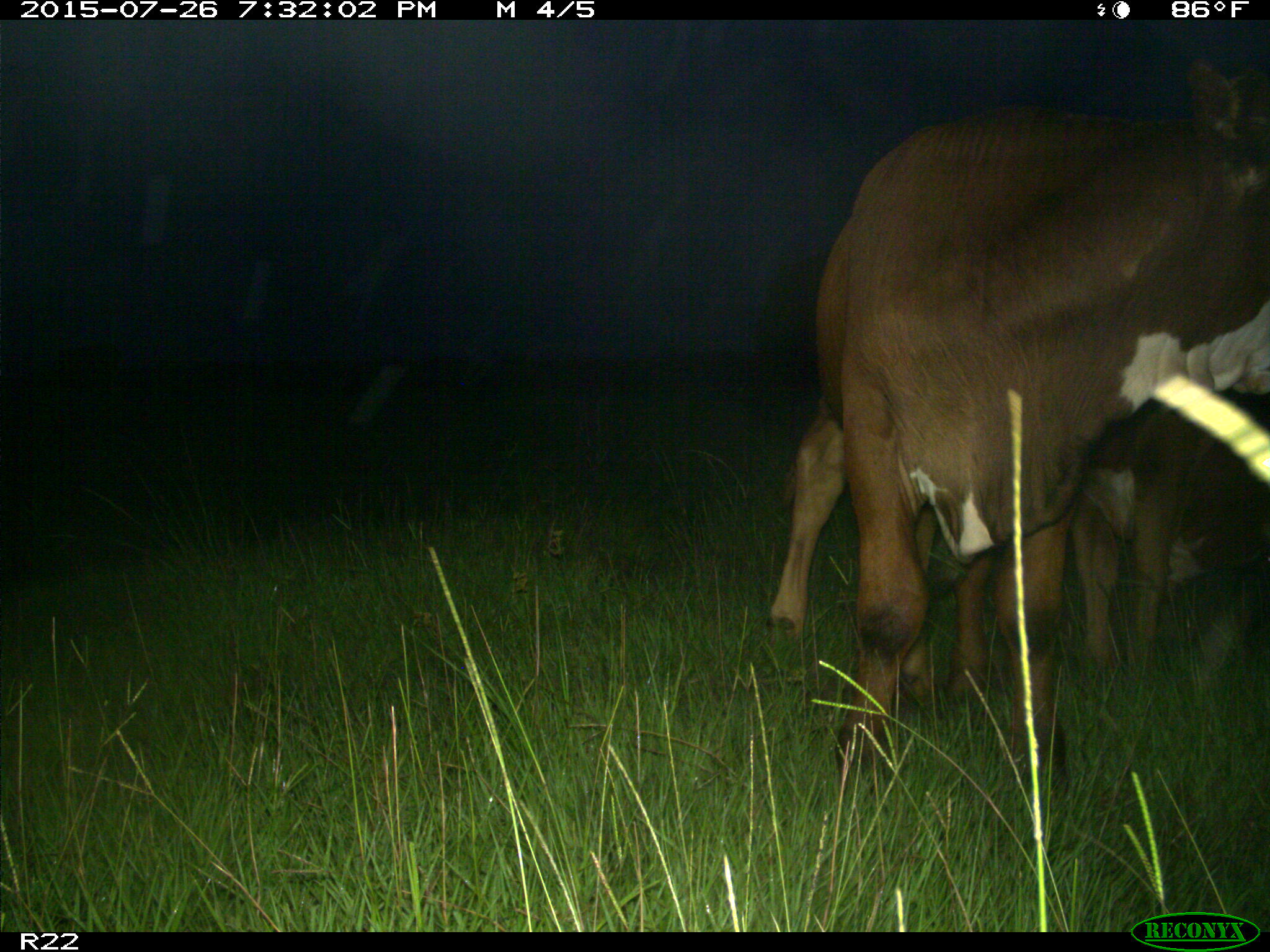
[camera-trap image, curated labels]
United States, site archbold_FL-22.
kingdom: Animalia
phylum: Chordata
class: Mammalia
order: Artiodactyla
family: Bovidae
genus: Bos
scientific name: Bos taurus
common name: domestic cow